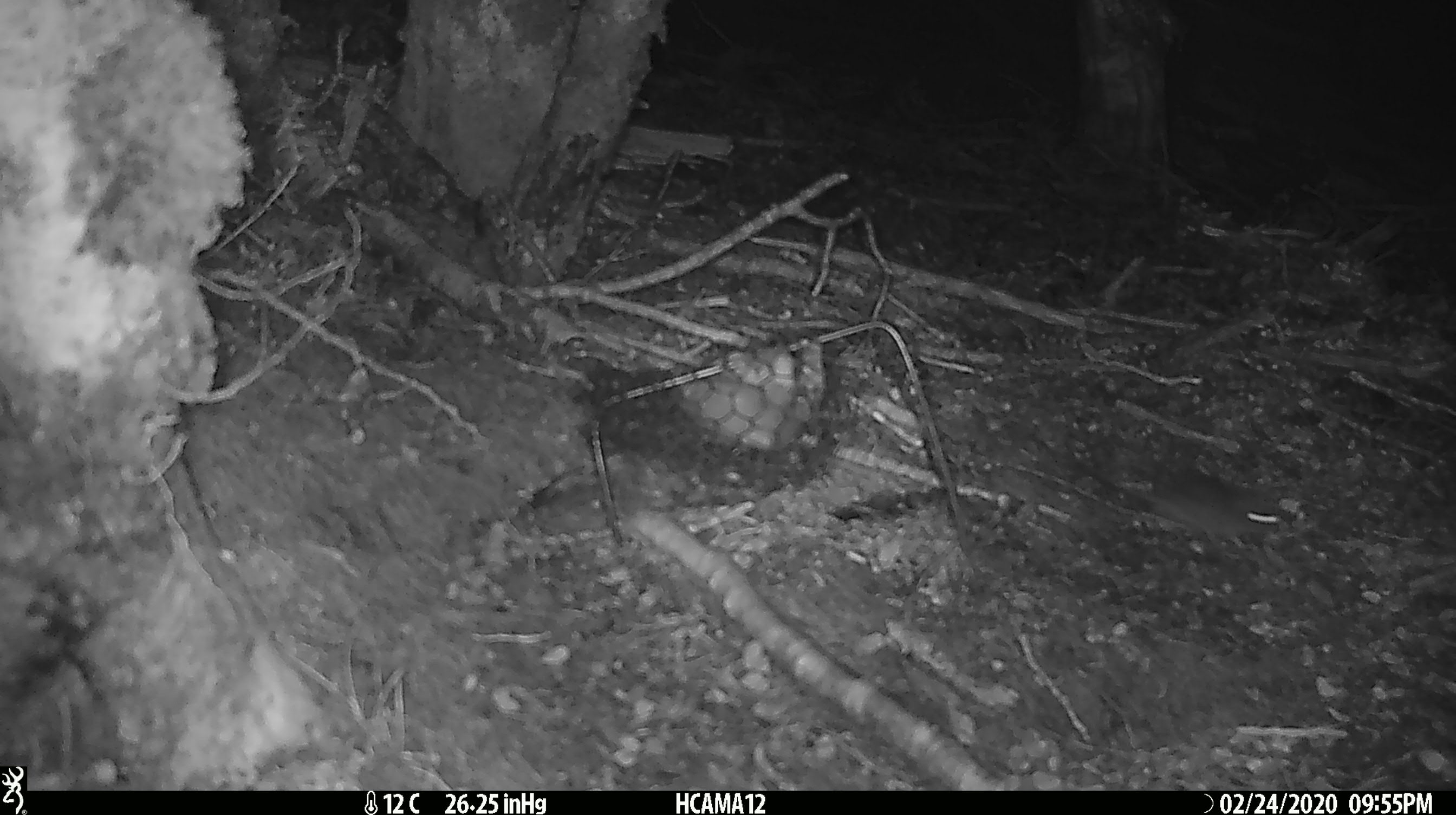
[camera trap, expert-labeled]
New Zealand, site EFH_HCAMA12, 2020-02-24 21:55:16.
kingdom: Animalia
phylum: Chordata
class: Mammalia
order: Rodentia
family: Muridae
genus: Mus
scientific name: Mus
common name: mouse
Mouse (Mus).